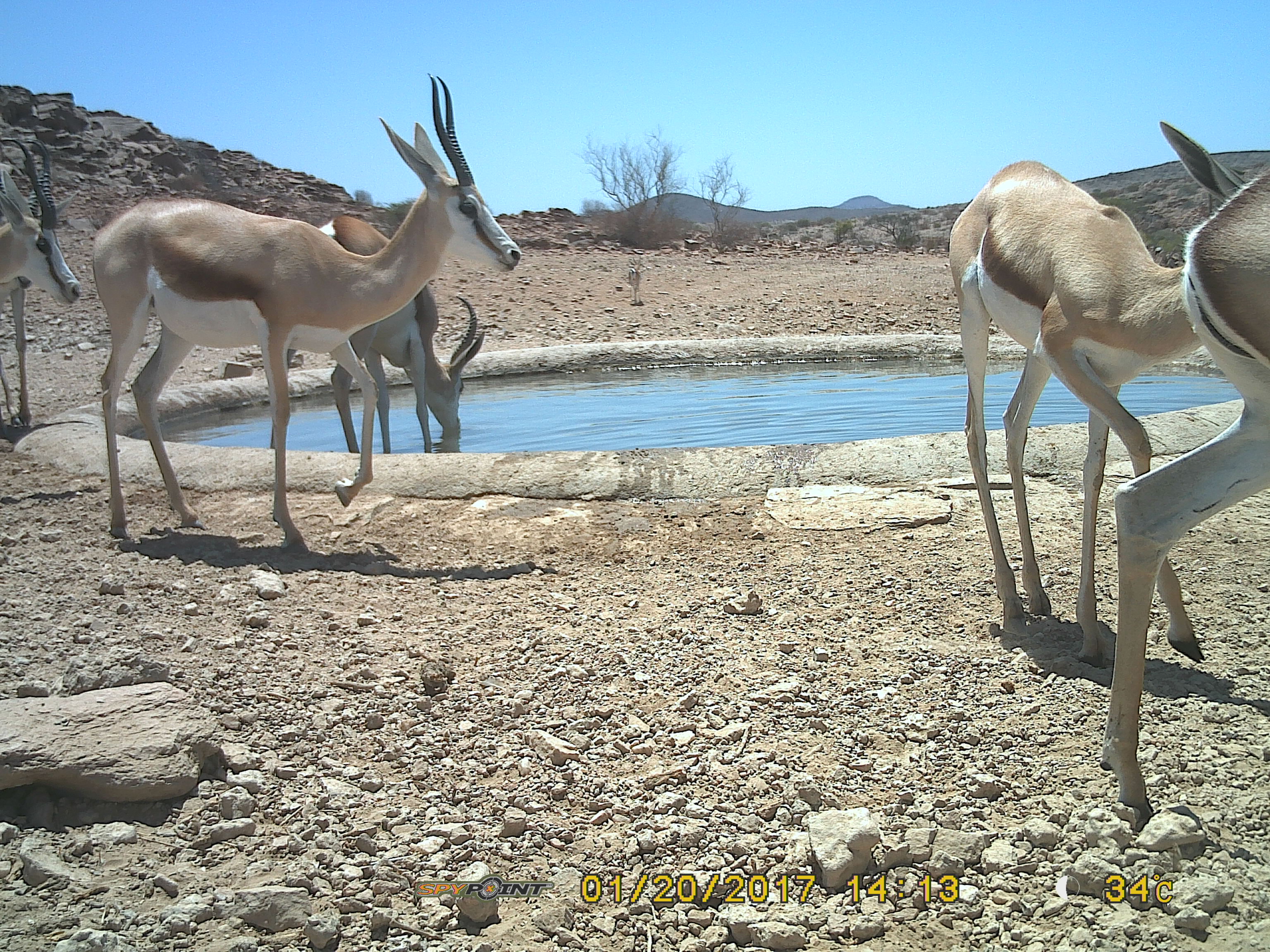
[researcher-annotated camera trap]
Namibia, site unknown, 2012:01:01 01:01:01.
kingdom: Animalia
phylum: Chordata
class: Mammalia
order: Artiodactyla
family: Bovidae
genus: Antidorcas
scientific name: Antidorcas marsupialis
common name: springbok